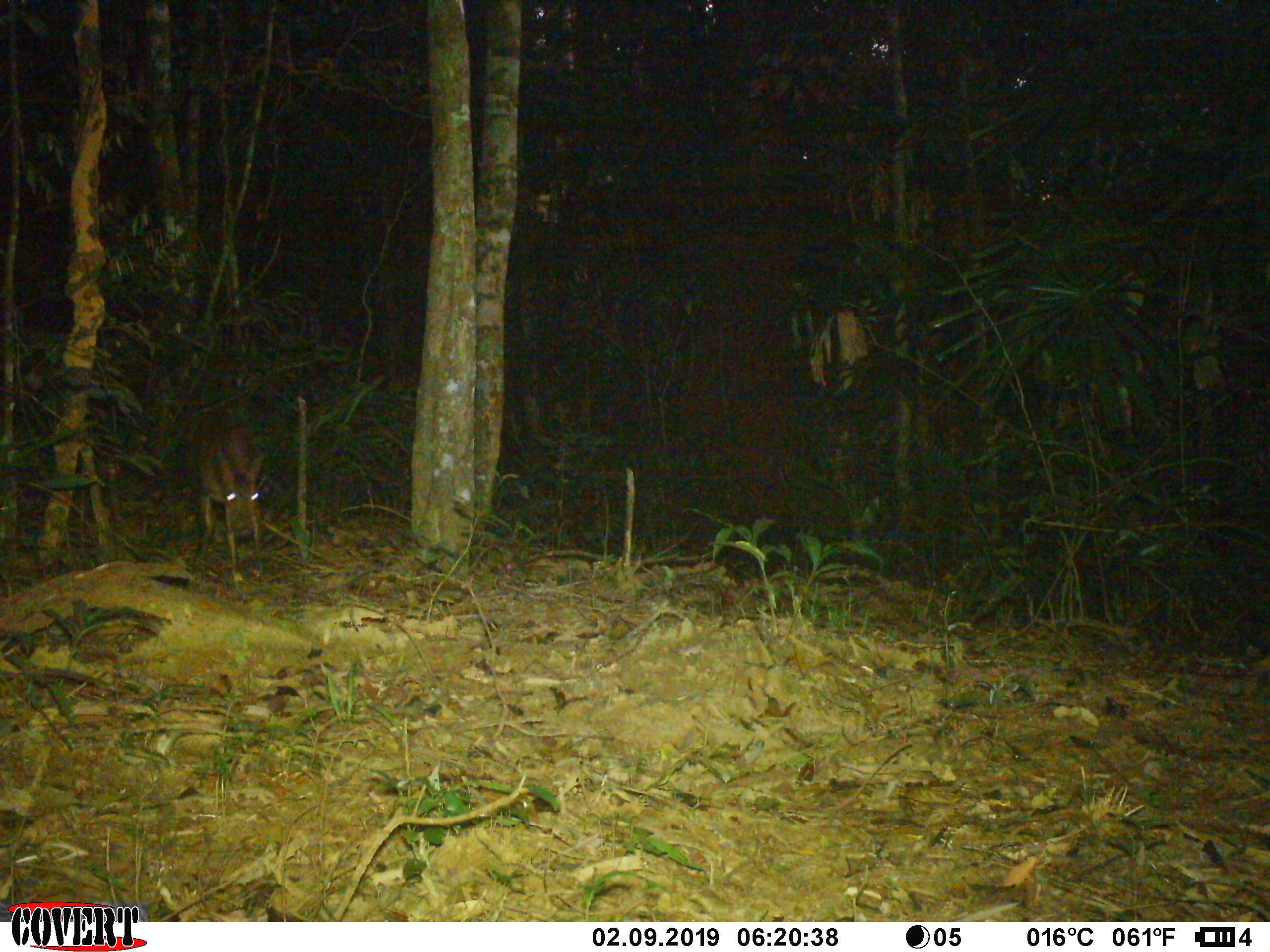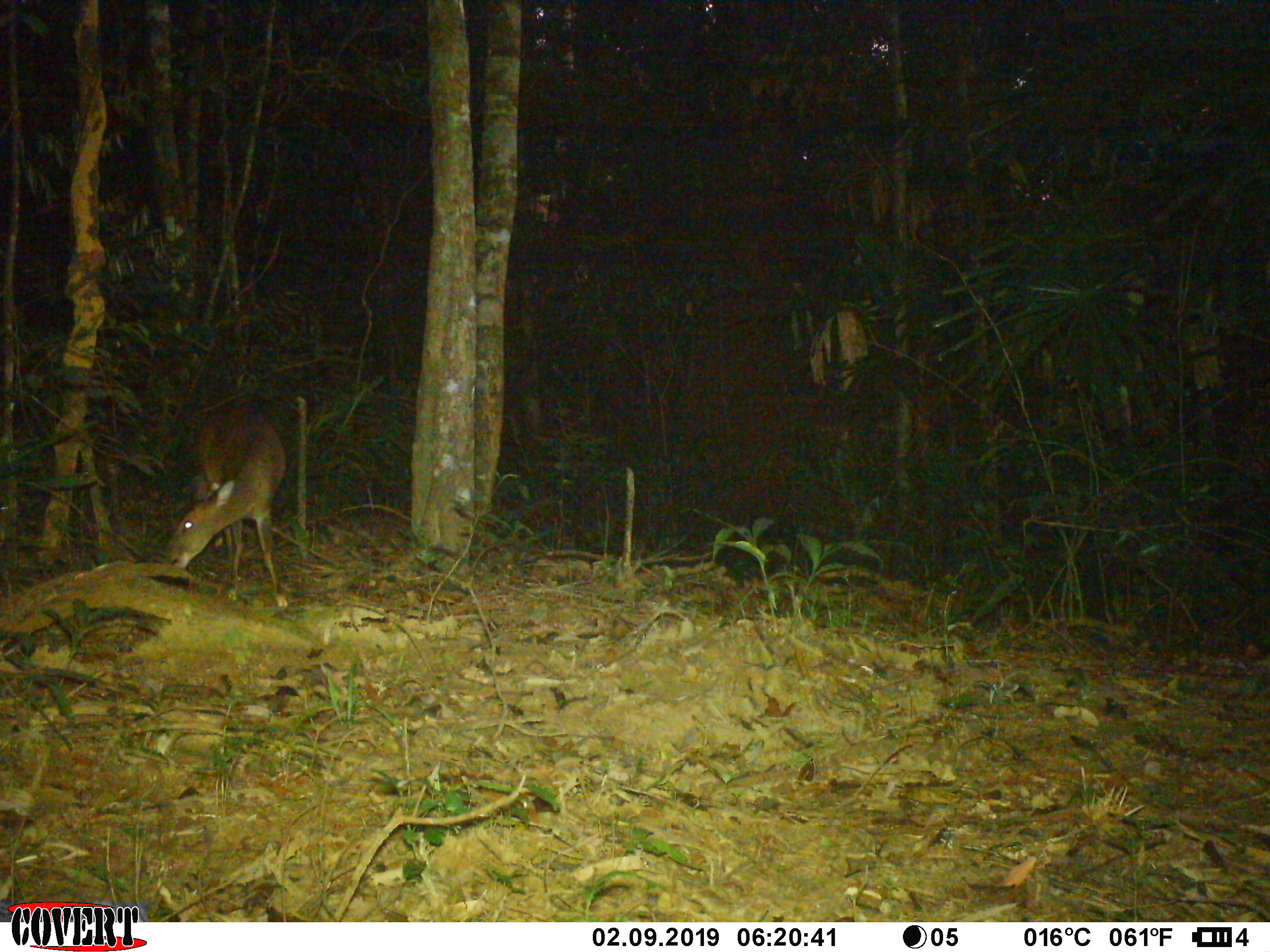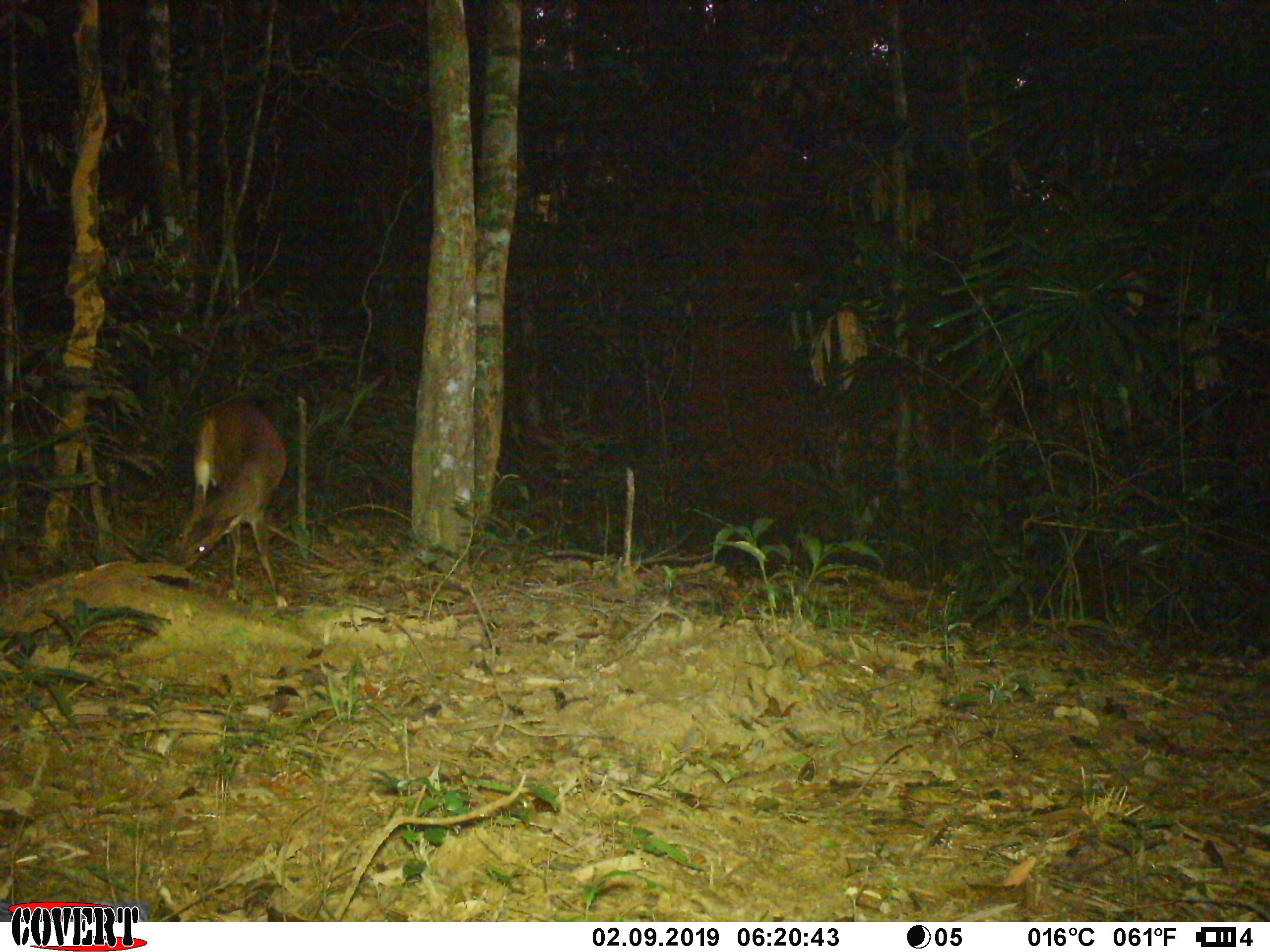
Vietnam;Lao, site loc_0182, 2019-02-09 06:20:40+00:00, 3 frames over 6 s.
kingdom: Animalia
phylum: Chordata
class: Mammalia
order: Artiodactyla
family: Cervidae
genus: Muntiacus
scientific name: Muntiacus vuquangensis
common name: large-antlered muntjac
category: large antlered muntjac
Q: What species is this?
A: Large antlered muntjac (large-antlered muntjac) (Muntiacus vuquangensis).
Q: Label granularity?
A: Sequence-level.